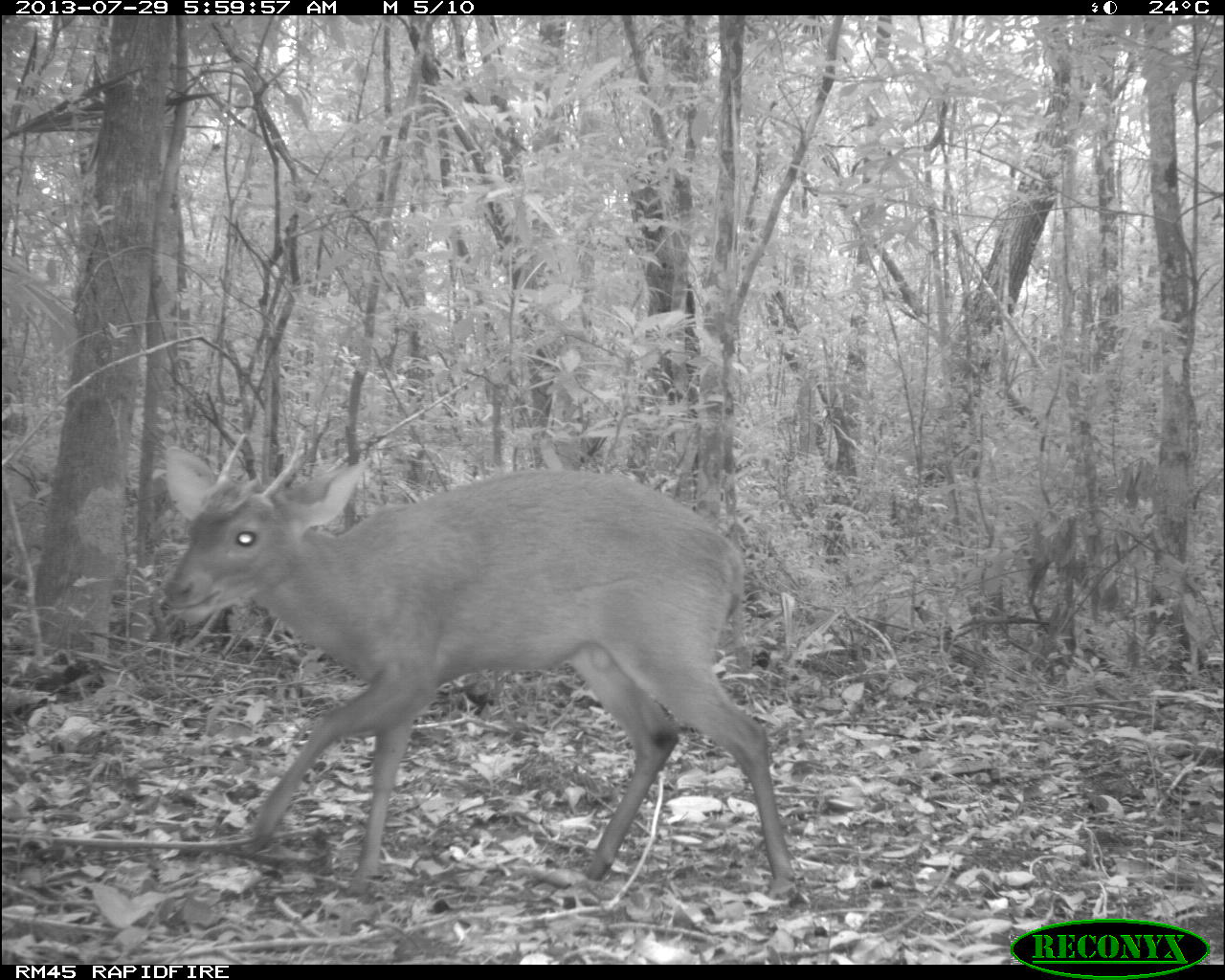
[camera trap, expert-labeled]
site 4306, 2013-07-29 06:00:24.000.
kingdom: Animalia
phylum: Chordata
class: Mammalia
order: Artiodactyla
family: Cervidae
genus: Mazama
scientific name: Mazama temama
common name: central american red brocket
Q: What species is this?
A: Mazama temama (central american red brocket).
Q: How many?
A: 1.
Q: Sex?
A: Male.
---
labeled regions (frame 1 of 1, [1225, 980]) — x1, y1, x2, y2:
mazama temama: 157, 430, 795, 901